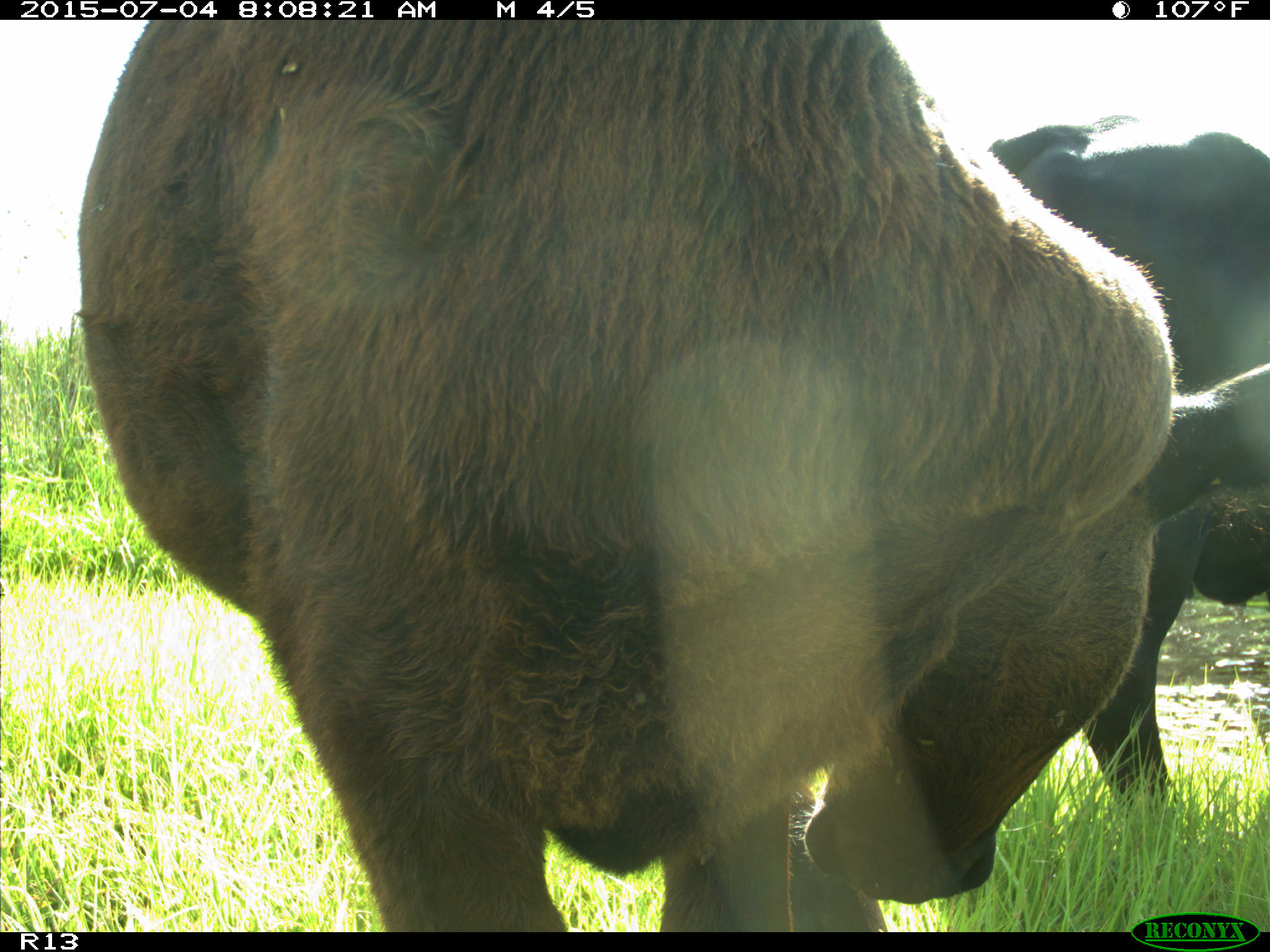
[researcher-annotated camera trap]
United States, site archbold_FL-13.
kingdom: Animalia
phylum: Chordata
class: Mammalia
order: Artiodactyla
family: Bovidae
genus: Bos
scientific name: Bos taurus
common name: domestic cow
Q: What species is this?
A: Bos taurus (domestic cow).